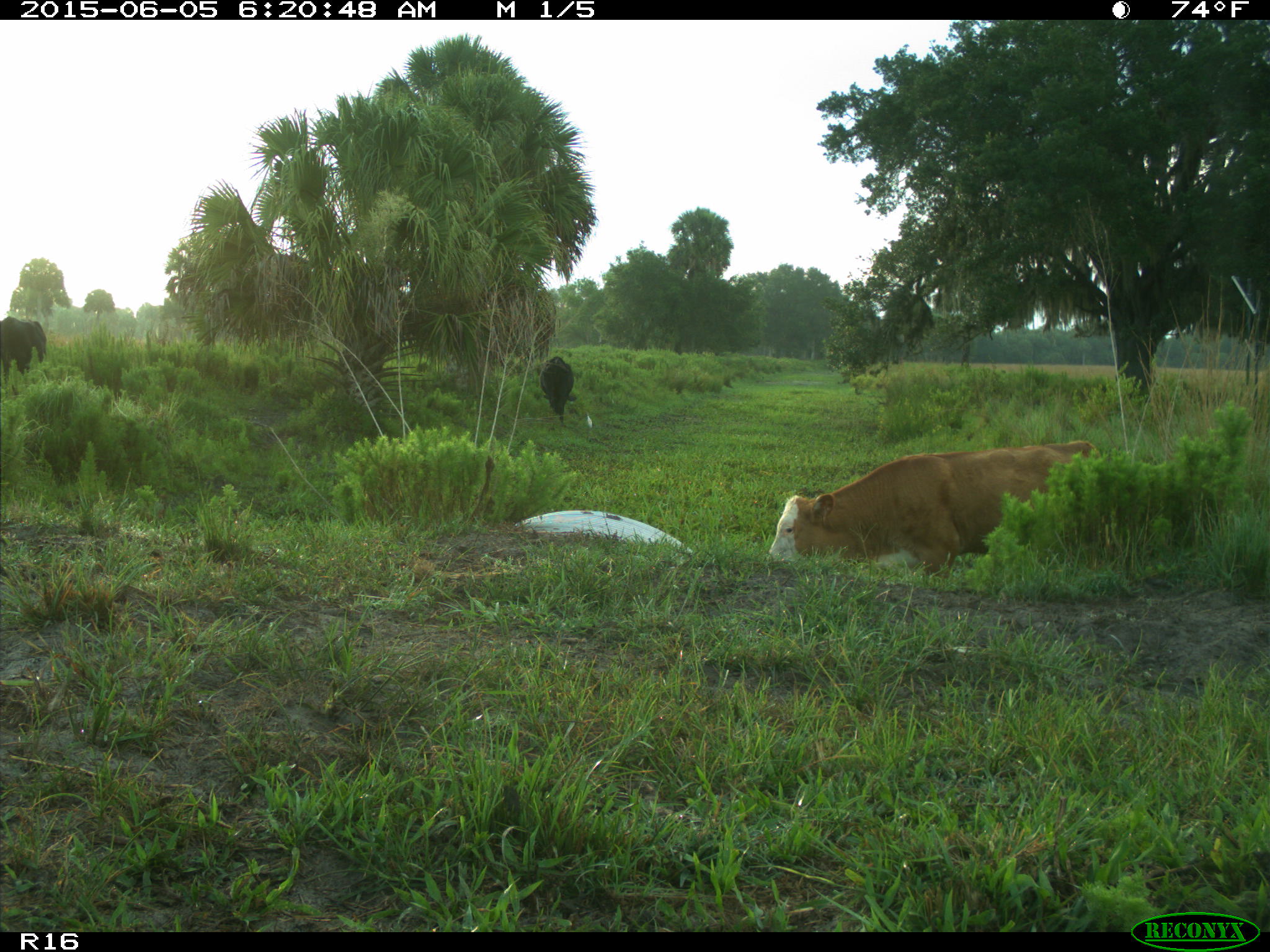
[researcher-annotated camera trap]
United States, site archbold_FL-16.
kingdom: Animalia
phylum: Chordata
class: Mammalia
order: Artiodactyla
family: Bovidae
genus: Bos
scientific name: Bos taurus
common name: domestic cow